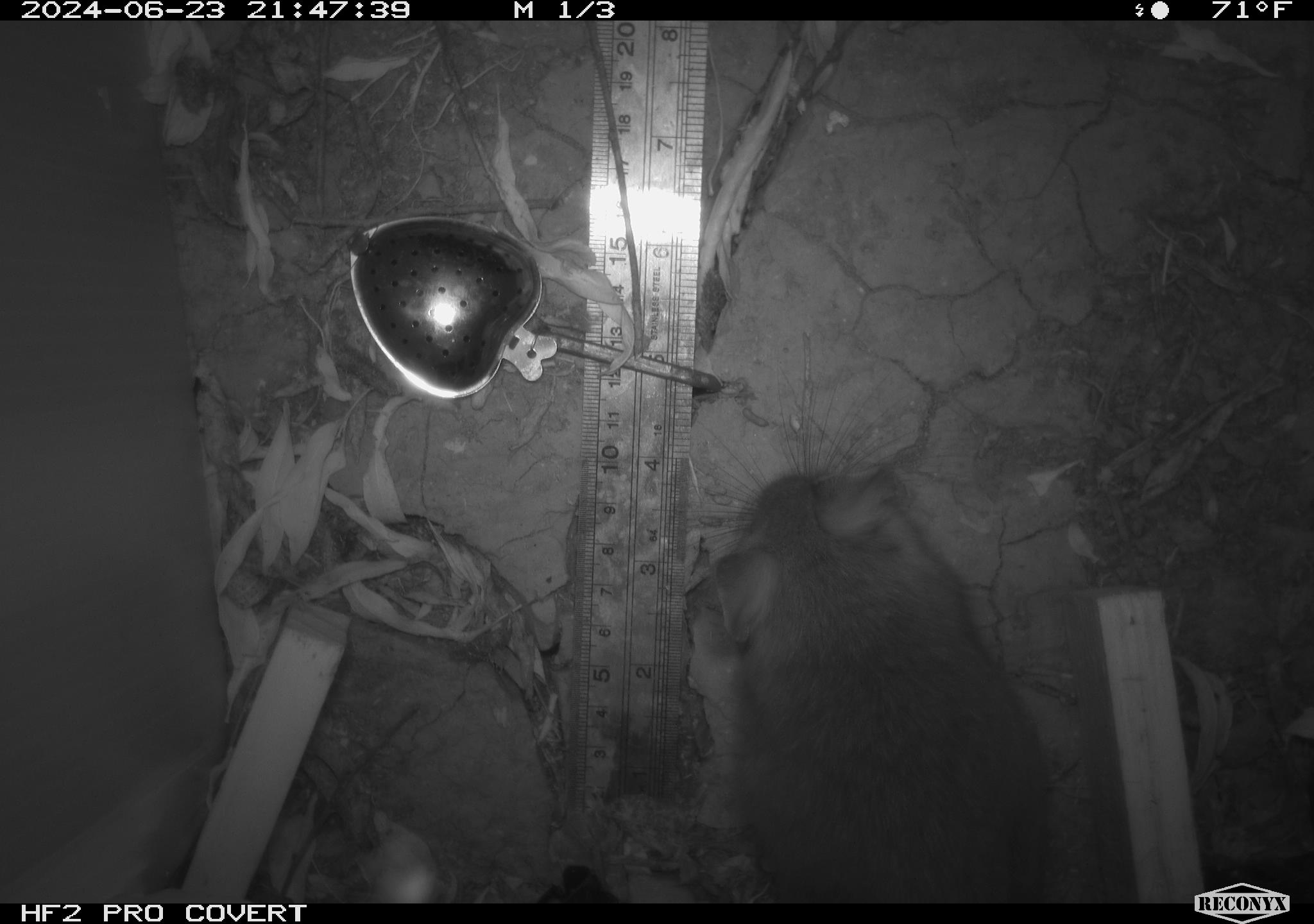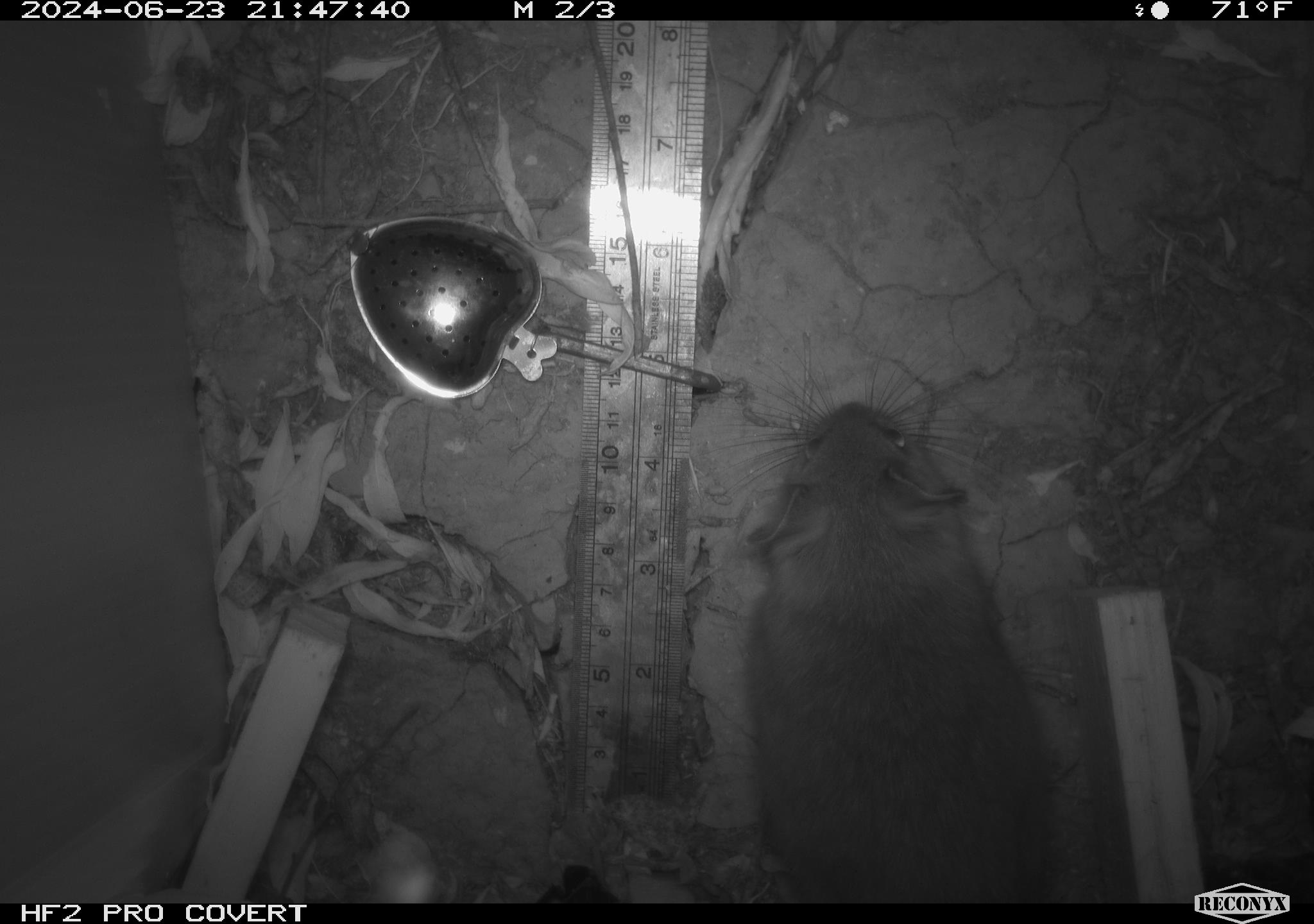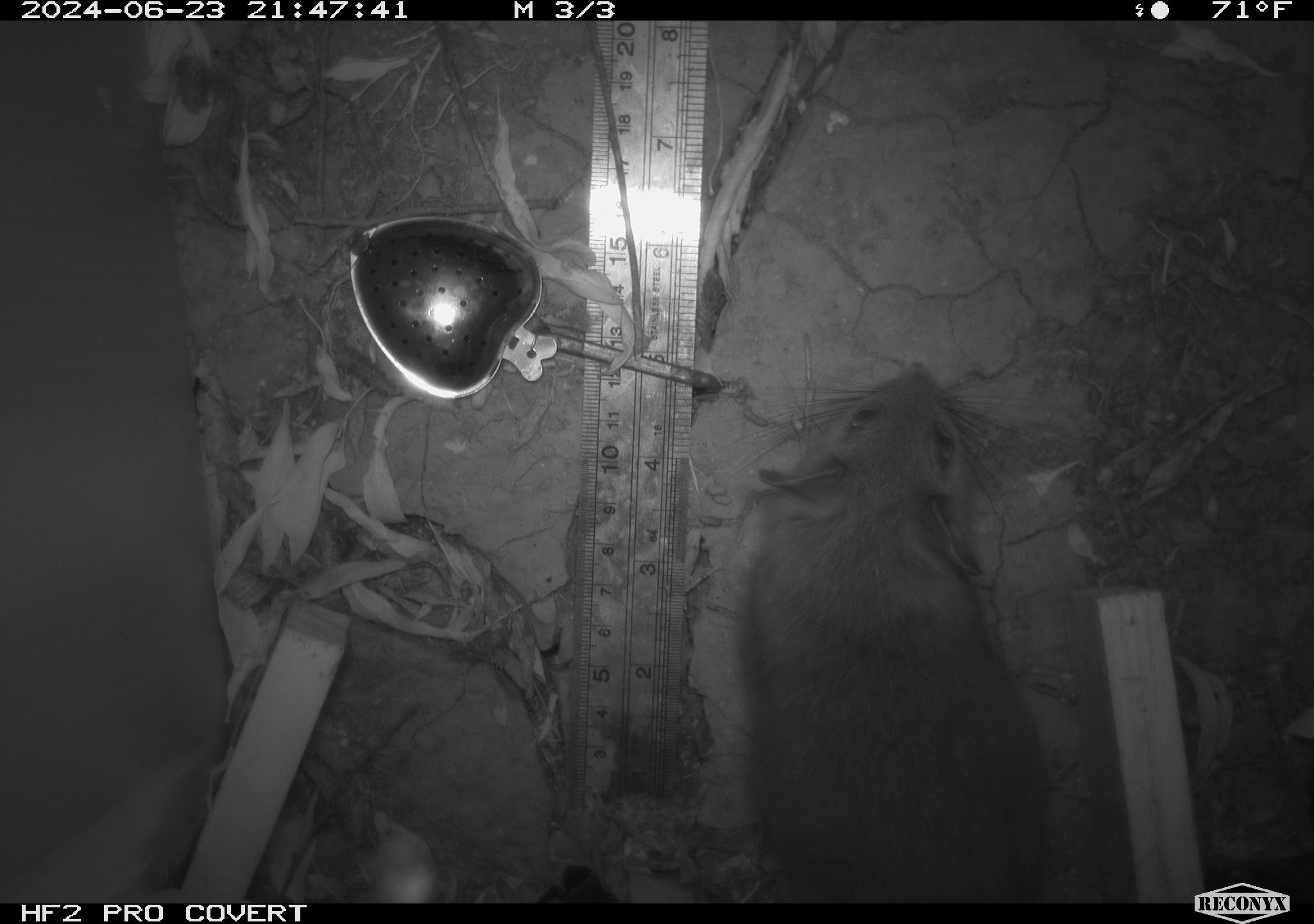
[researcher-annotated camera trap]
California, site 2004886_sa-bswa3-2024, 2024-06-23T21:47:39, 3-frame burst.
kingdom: Animalia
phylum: Chordata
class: Mammalia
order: Rodentia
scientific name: Rodentia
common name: woodrat or rat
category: woodrat or rat species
Woodrat or rat species (woodrat or rat) (Rodentia).